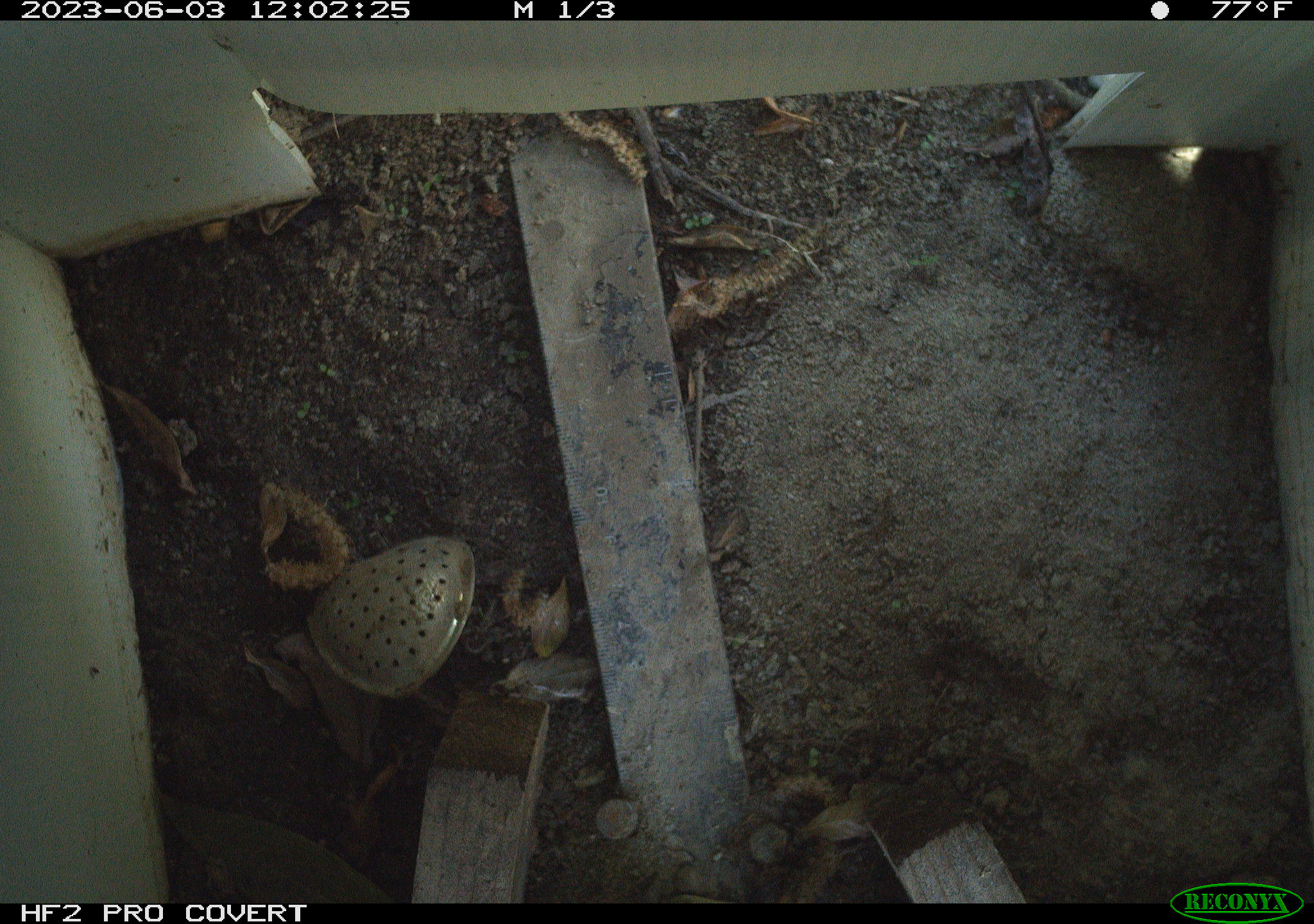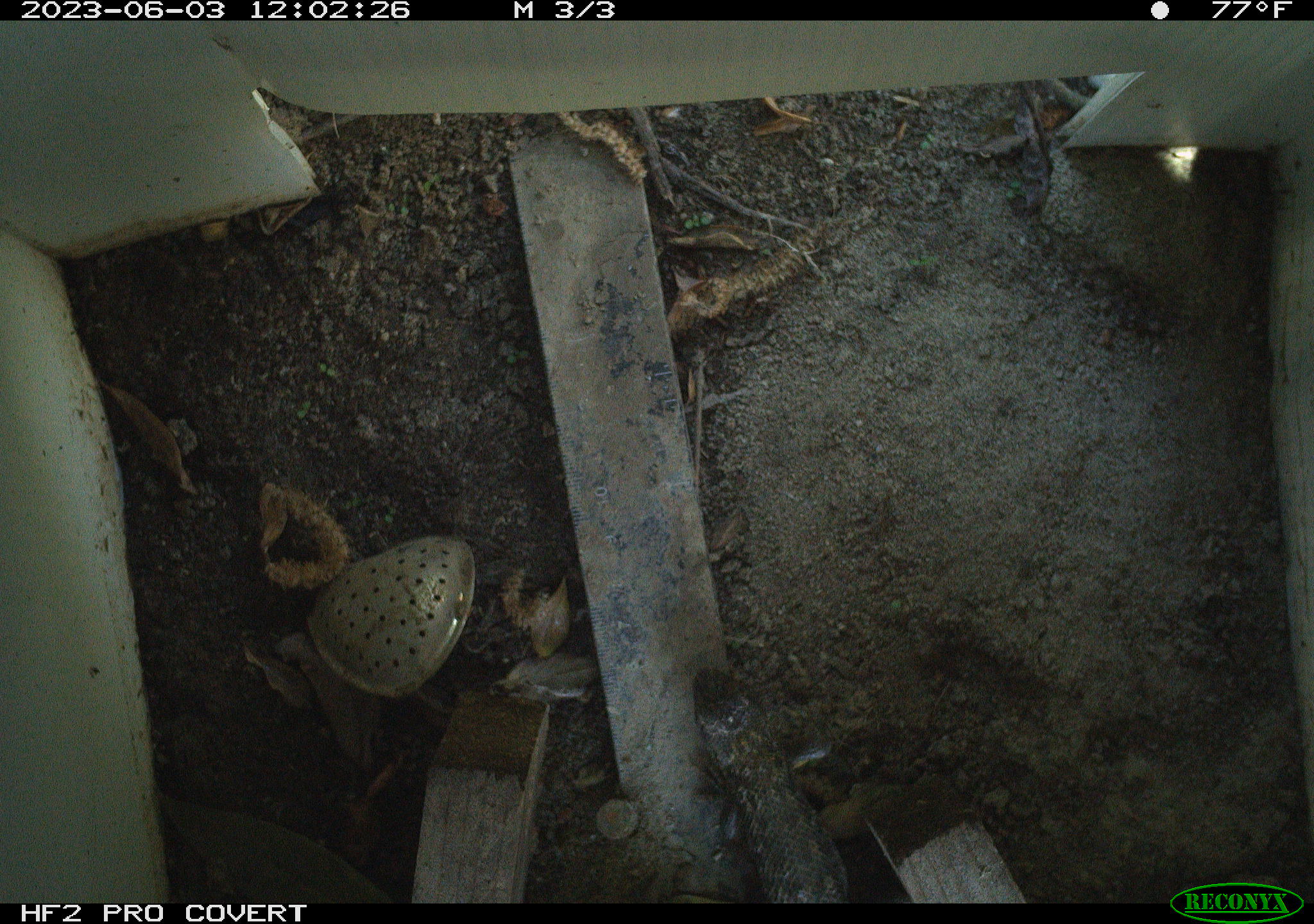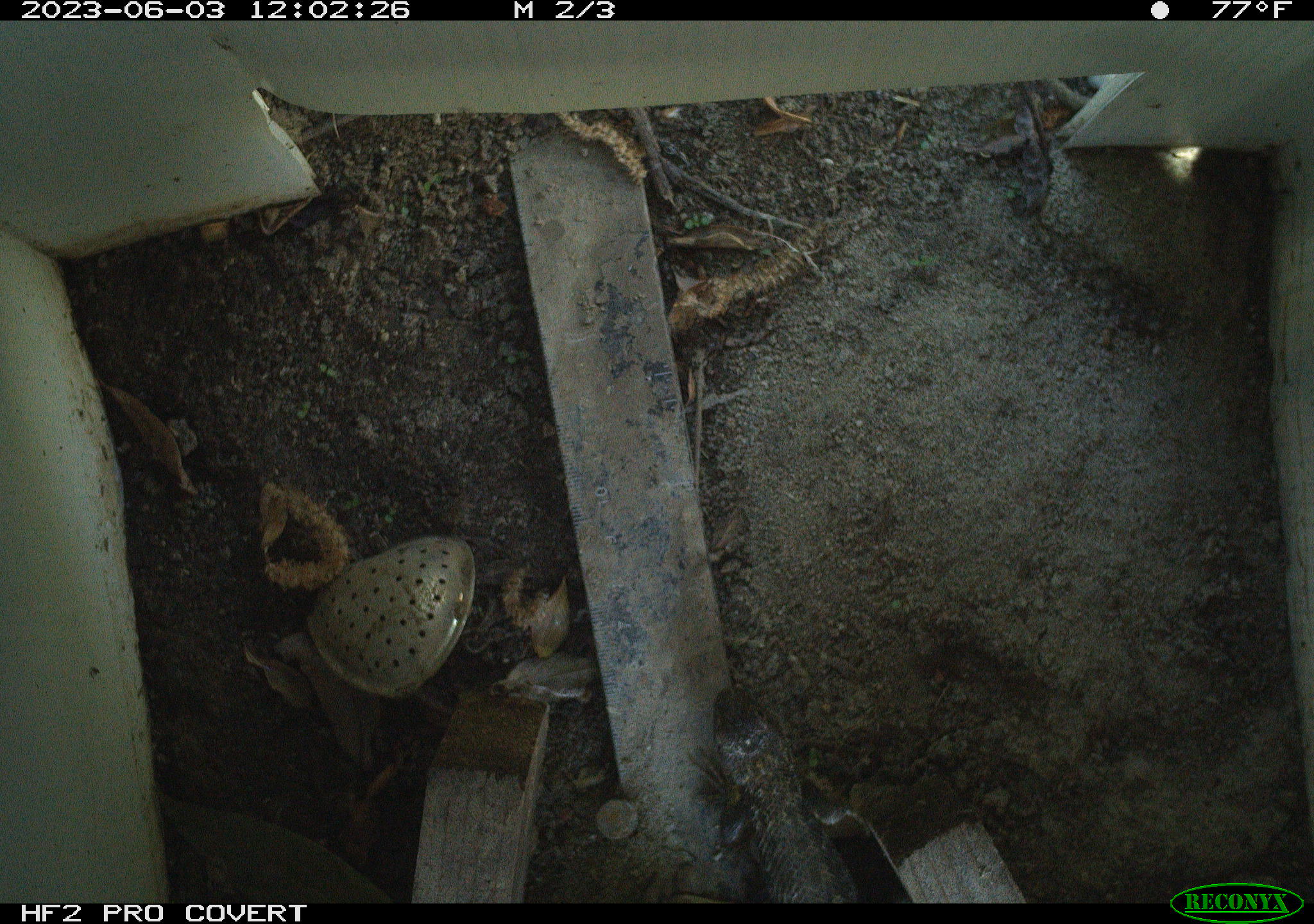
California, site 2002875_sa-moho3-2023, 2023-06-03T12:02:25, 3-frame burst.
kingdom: Animalia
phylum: Chordata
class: Reptilia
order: Squamata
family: Phrynosomatidae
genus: Sceloporus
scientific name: Sceloporus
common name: spiny lizards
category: sceloporus species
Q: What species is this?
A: Sceloporus species (spiny lizards) (Sceloporus).